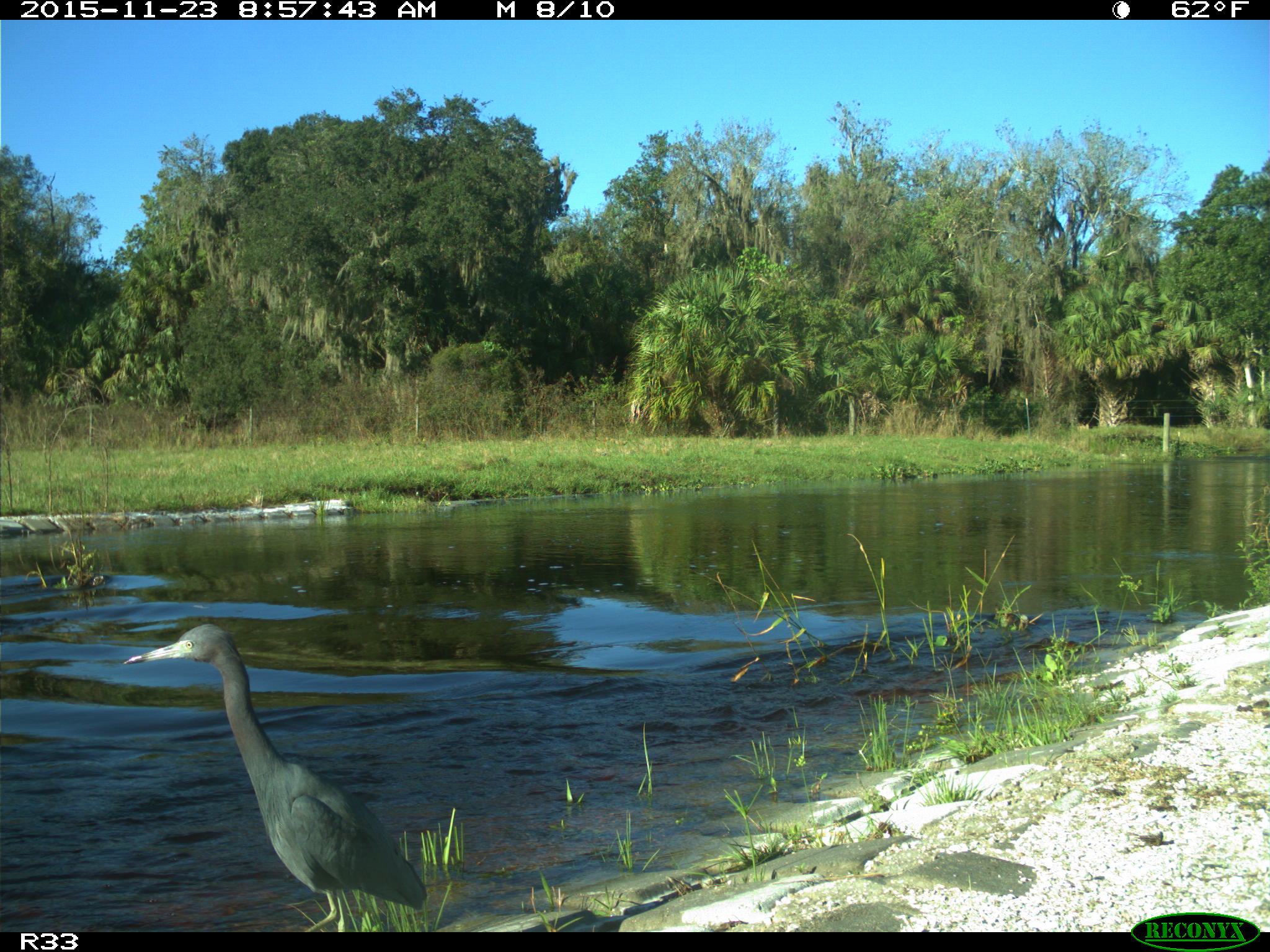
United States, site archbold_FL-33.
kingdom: Animalia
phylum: Chordata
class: Aves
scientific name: Aves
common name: birds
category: unidentified bird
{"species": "unidentified bird (birds) (Aves)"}